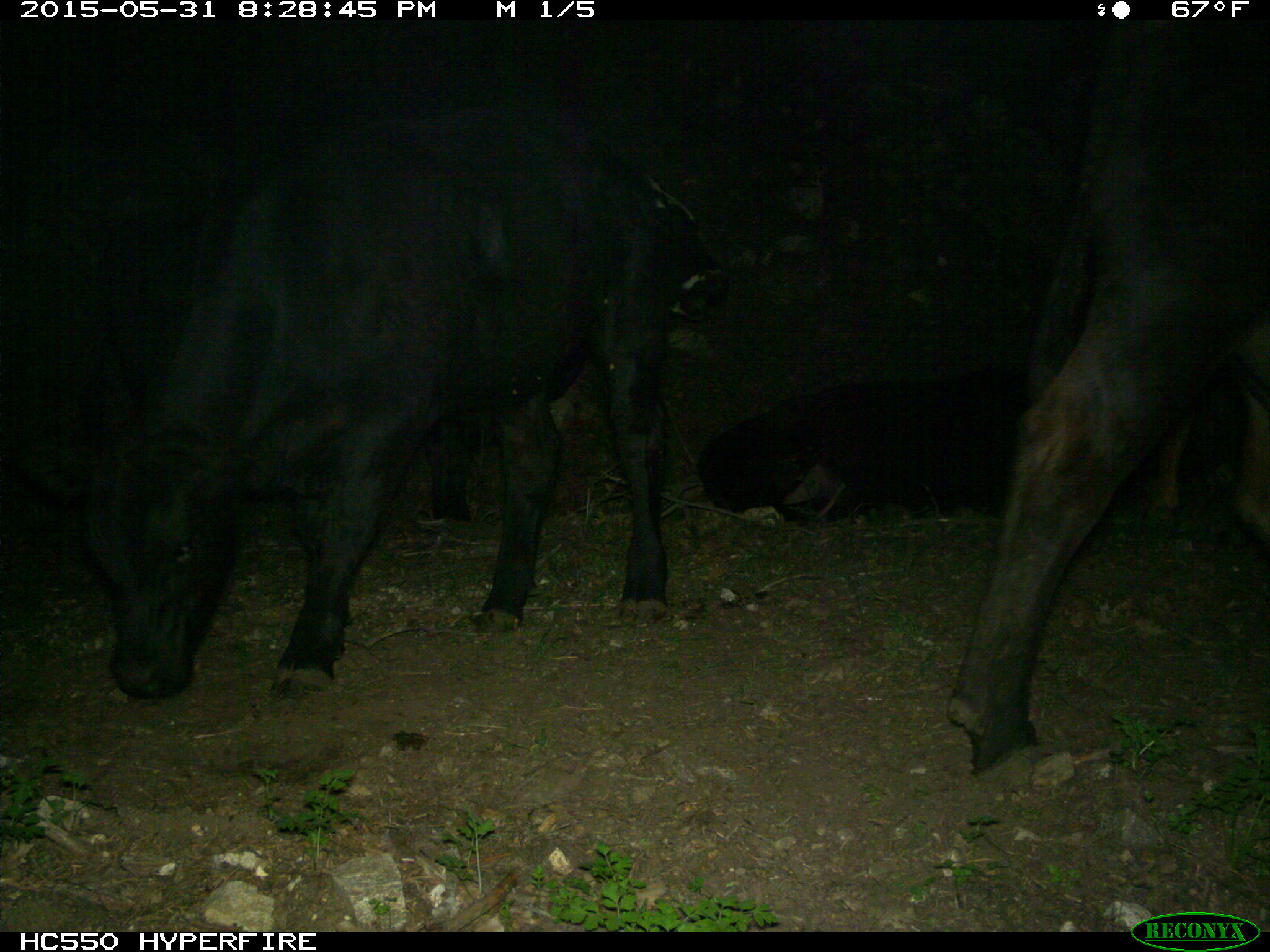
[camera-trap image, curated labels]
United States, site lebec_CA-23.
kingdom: Animalia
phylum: Chordata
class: Mammalia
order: Artiodactyla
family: Bovidae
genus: Bos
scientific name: Bos taurus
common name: domestic cow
Bos taurus (domestic cow).